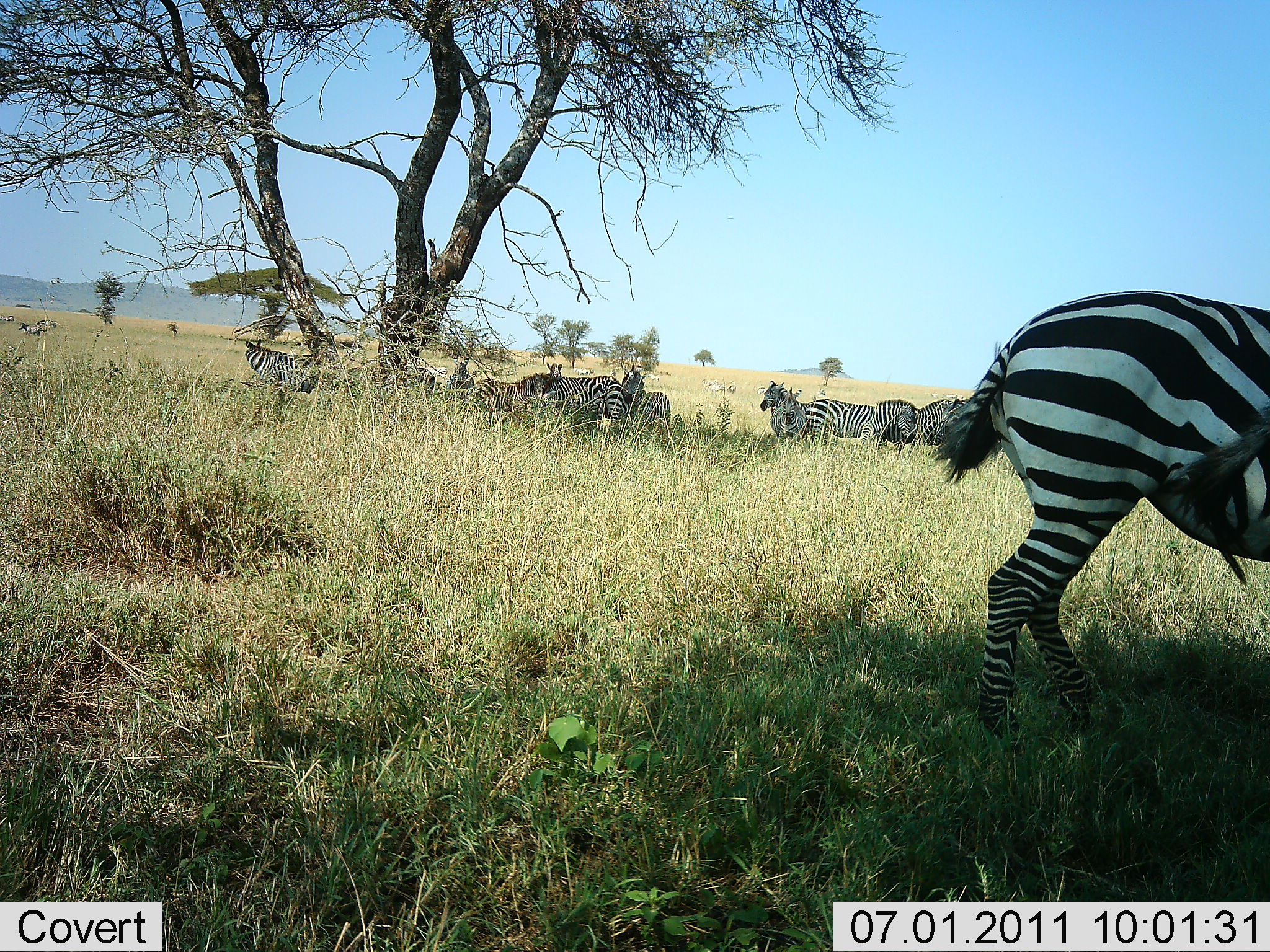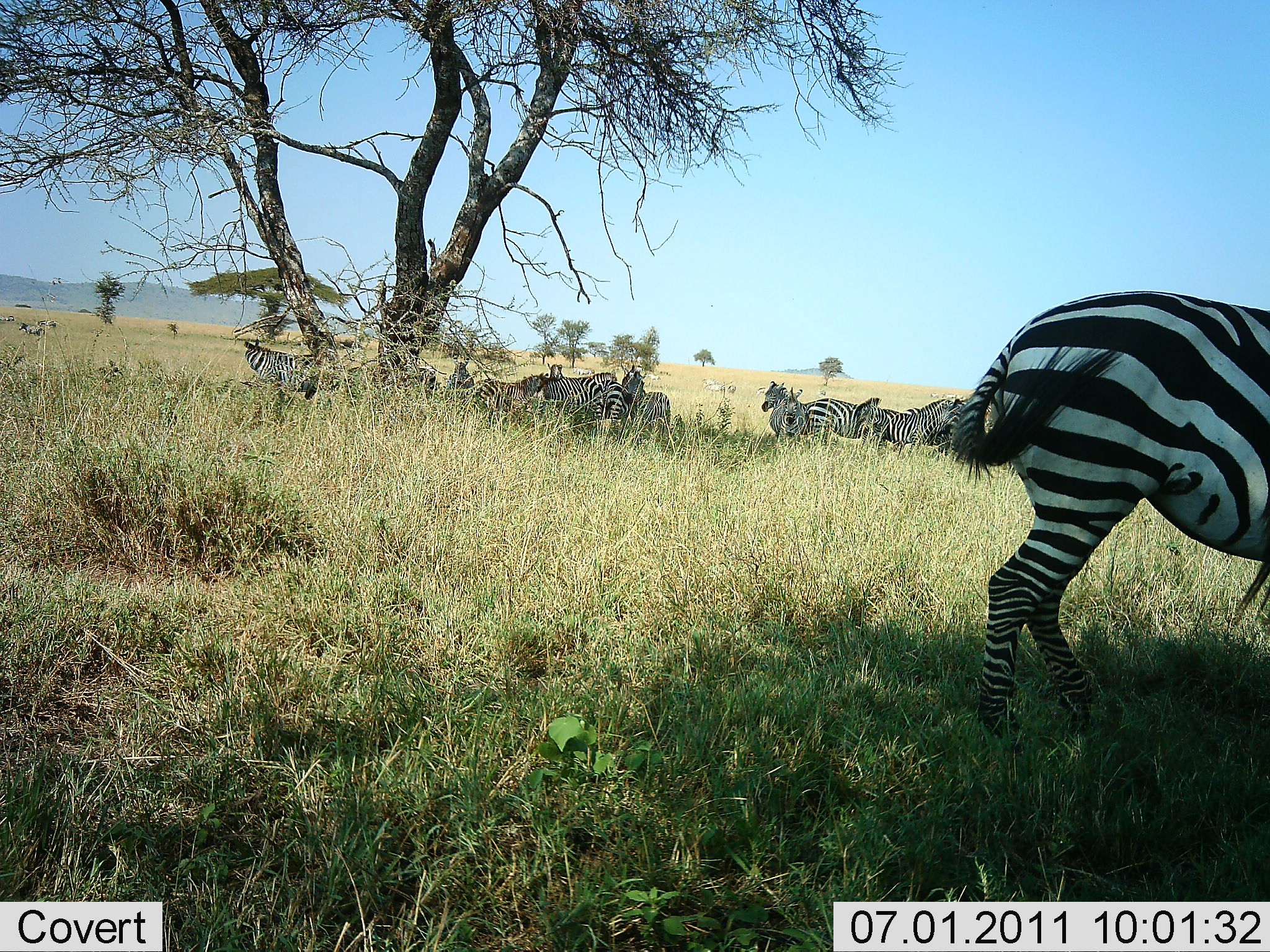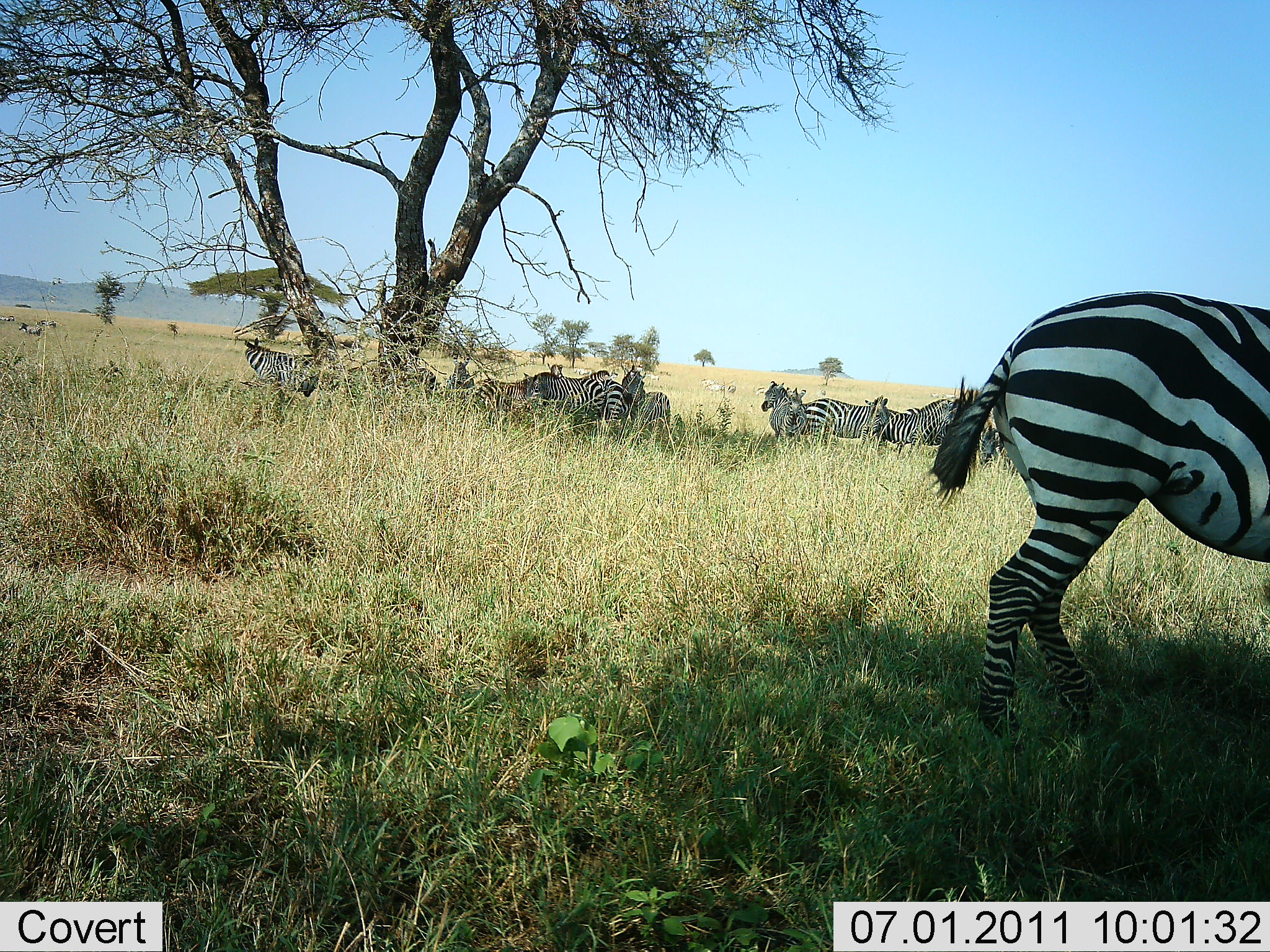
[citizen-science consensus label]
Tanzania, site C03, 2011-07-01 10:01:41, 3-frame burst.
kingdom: Animalia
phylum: Chordata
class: Mammalia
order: Perissodactyla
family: Equidae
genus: Equus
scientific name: Equus quagga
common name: plains zebra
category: zebra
Zebra (plains zebra) (Equus quagga), count 11-50. Behavior (volunteer vote fractions): standing 91%, resting 27%, moving 0%, interacting 18%. Young present (vote fraction): 0%. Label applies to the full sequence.